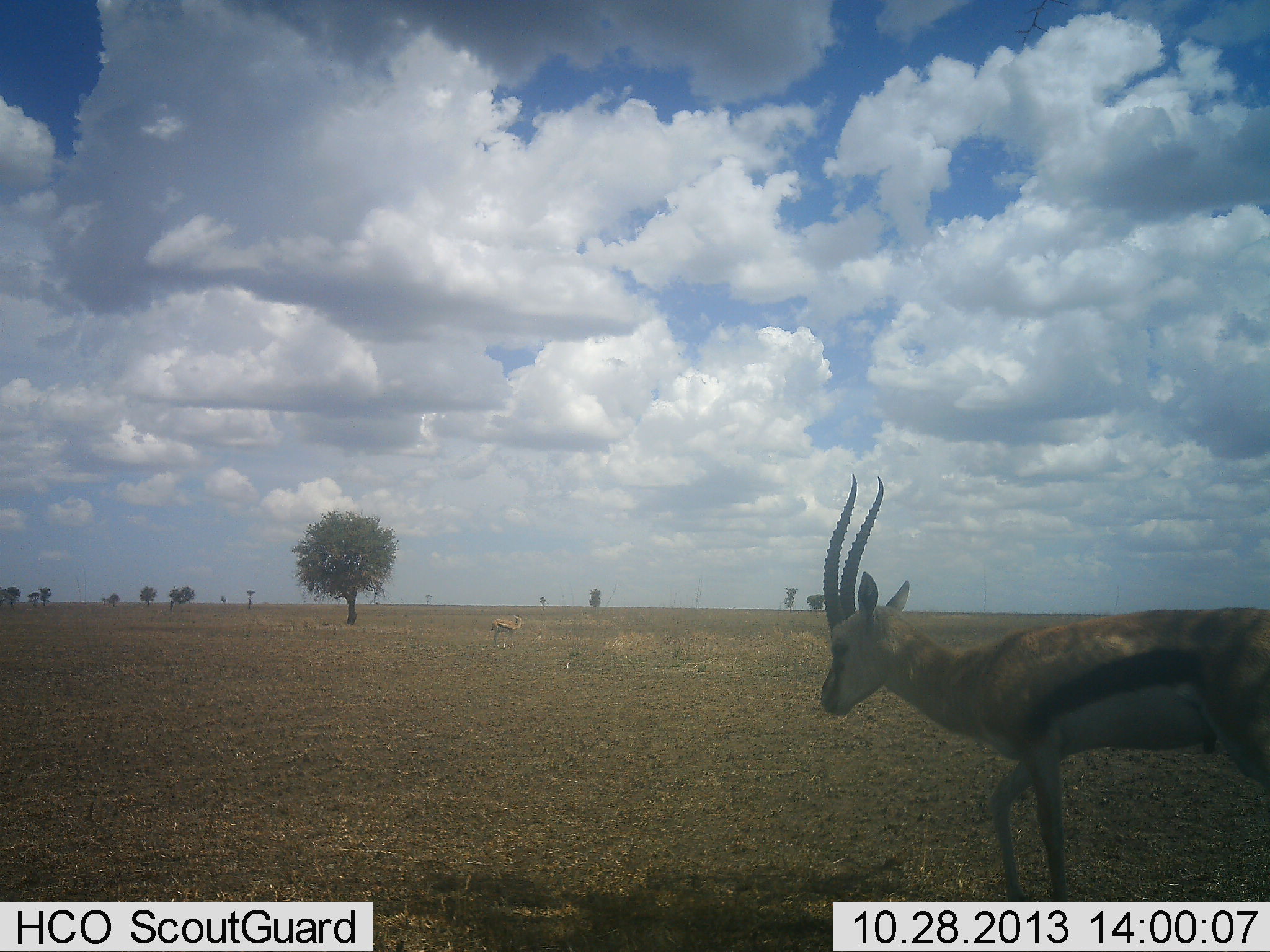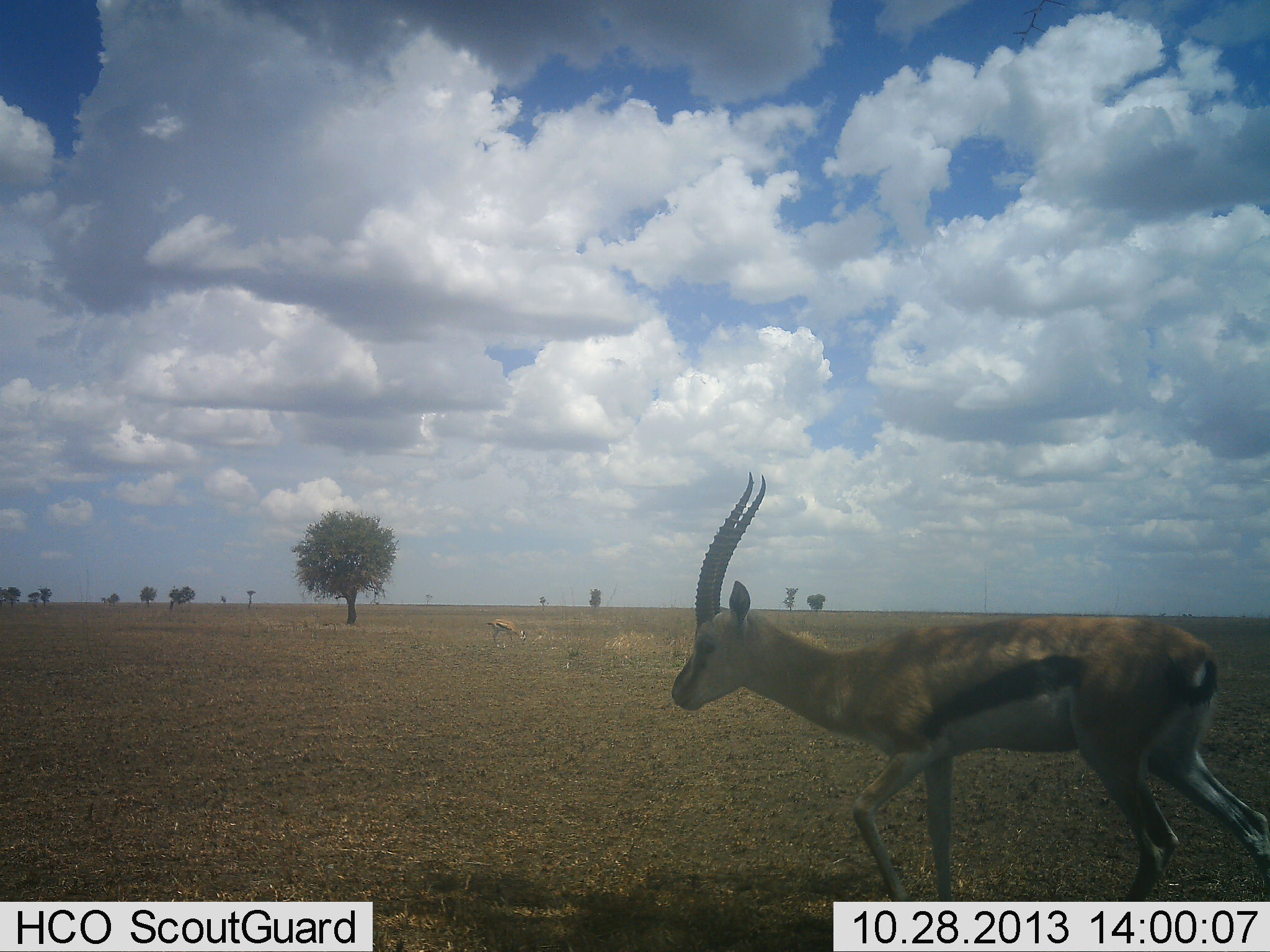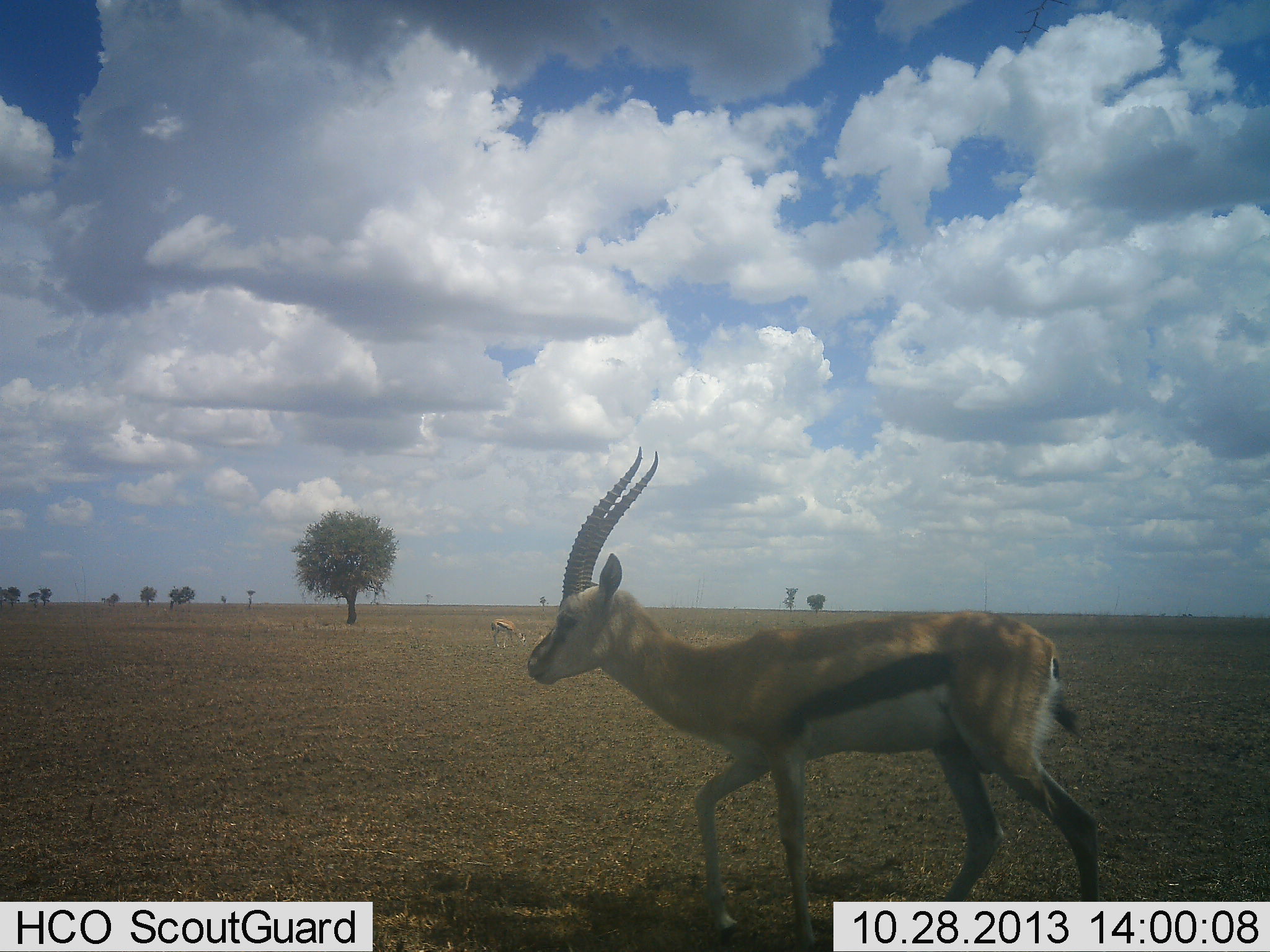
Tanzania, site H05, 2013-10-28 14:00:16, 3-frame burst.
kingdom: Animalia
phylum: Chordata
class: Mammalia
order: Artiodactyla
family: Bovidae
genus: Eudorcas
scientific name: Eudorcas thomsonii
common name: thomson's gazelle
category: gazellethomsons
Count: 2.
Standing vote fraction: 40%.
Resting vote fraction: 0%.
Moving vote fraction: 90%.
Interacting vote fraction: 0%.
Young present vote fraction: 0%.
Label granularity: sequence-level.